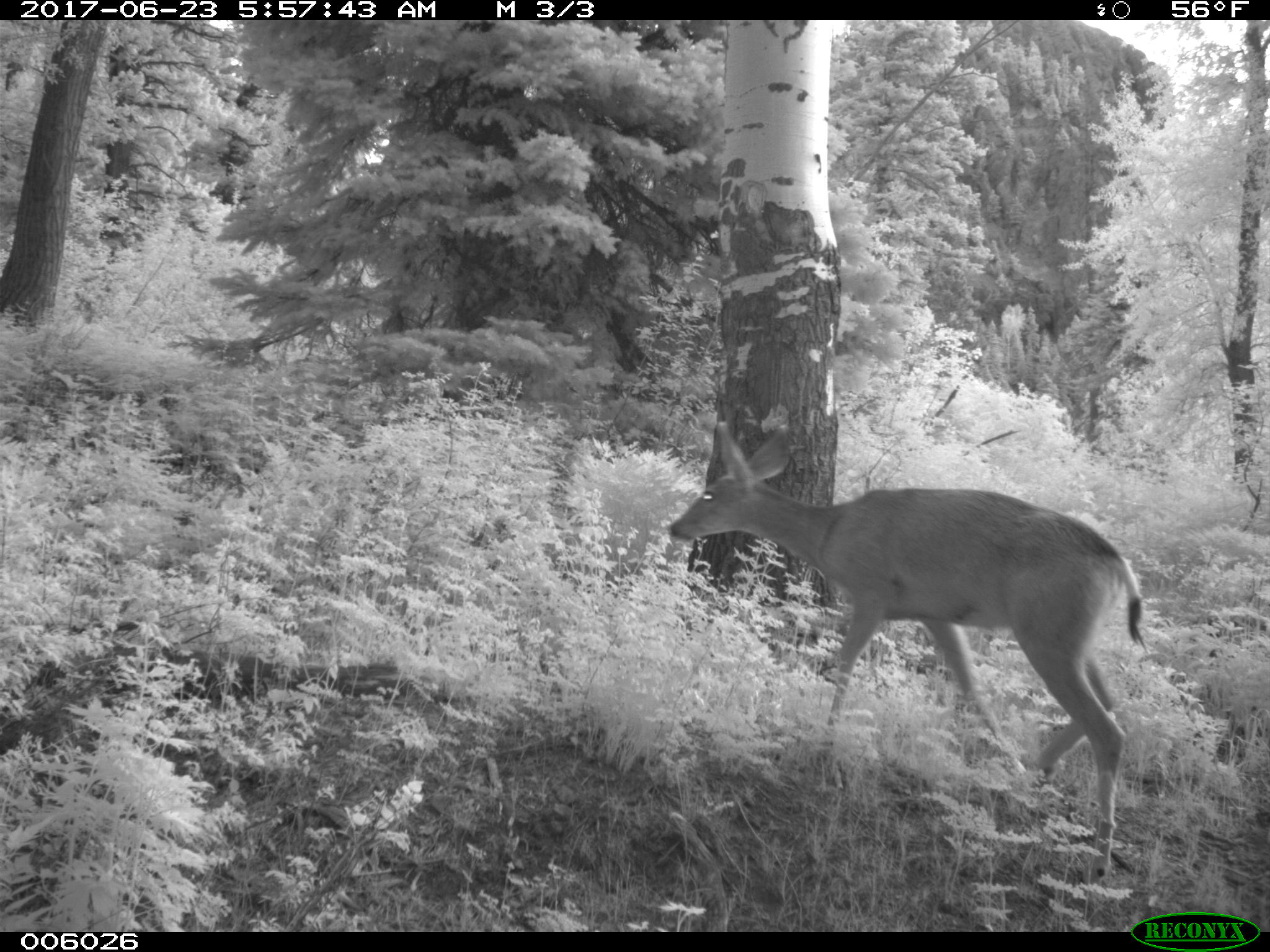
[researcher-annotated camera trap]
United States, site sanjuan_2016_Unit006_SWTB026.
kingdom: Animalia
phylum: Chordata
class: Mammalia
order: Artiodactyla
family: Cervidae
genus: Odocoileus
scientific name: Odocoileus hemionus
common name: mule deer